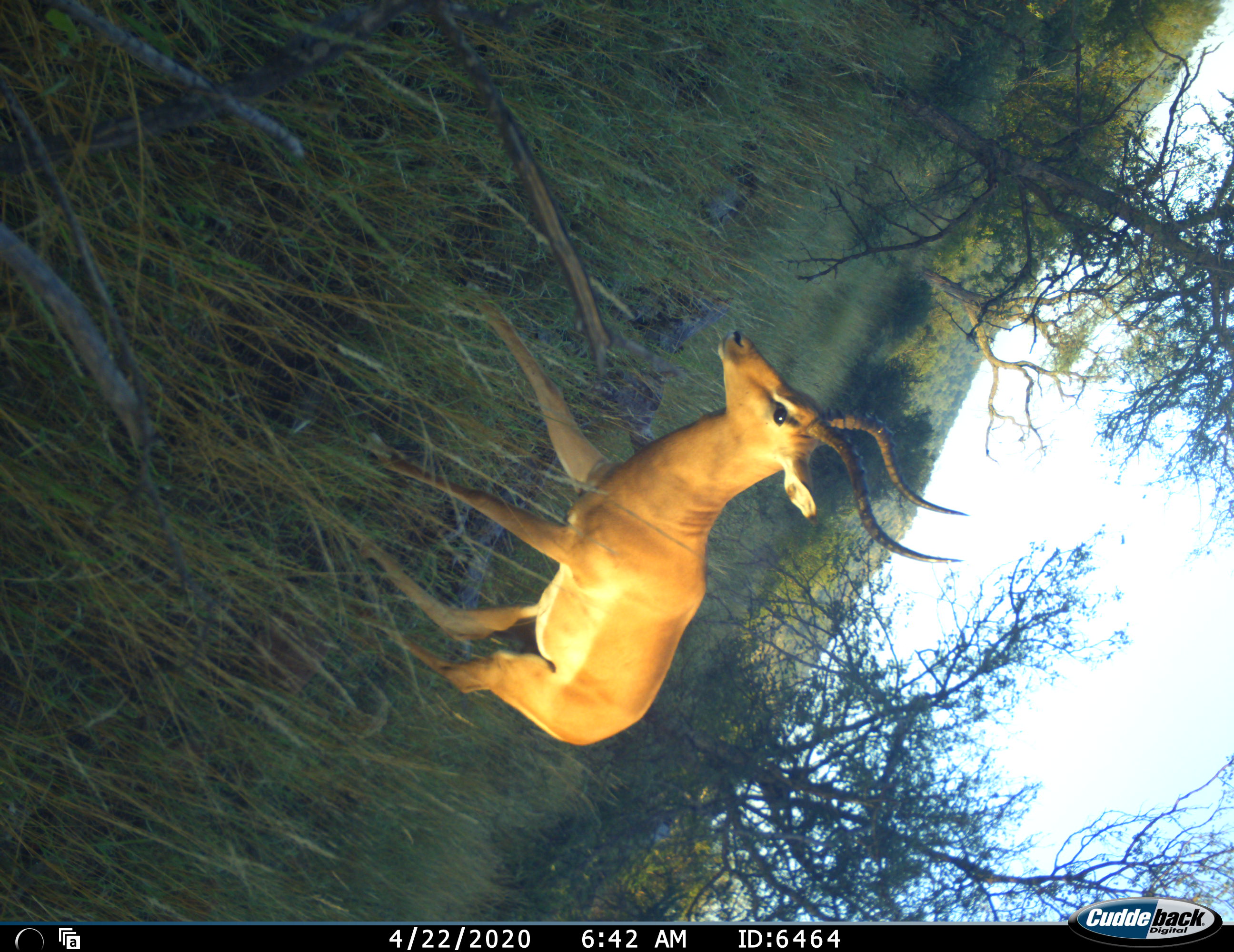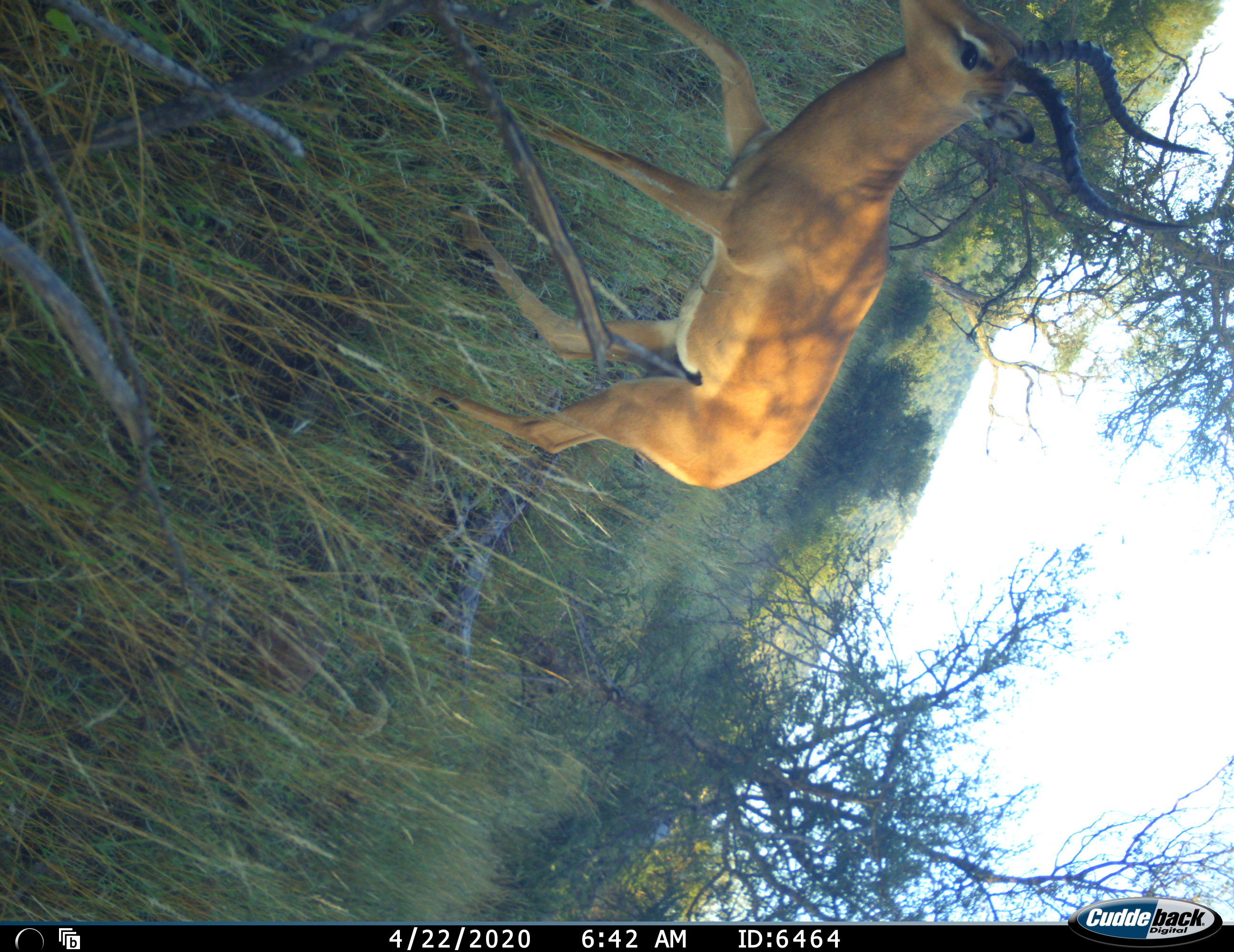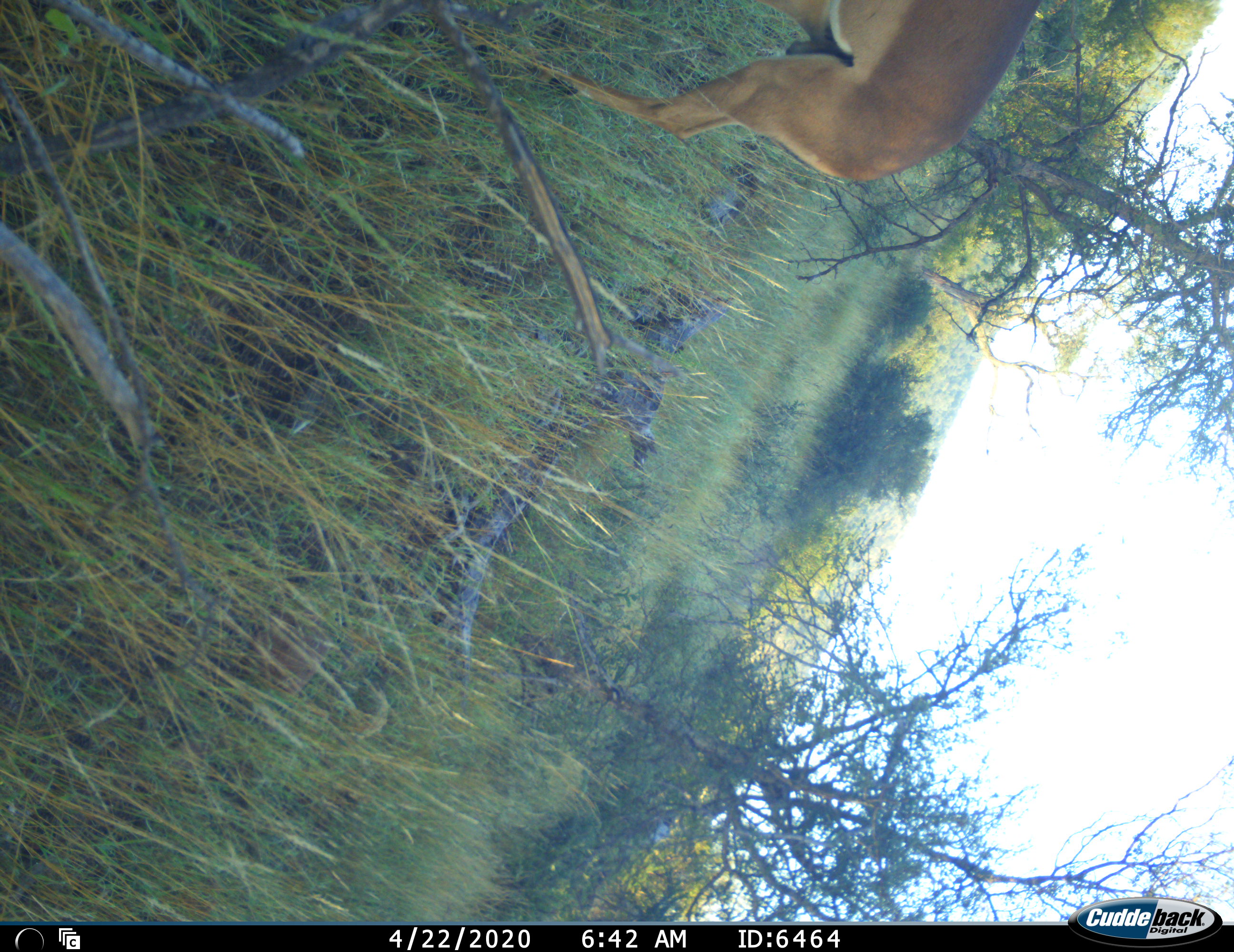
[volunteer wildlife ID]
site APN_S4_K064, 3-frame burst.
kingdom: Animalia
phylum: Chordata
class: Mammalia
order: Artiodactyla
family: Bovidae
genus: Aepyceros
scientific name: Aepyceros melampus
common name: impala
Impala (Aepyceros melampus), count 1. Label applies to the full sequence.